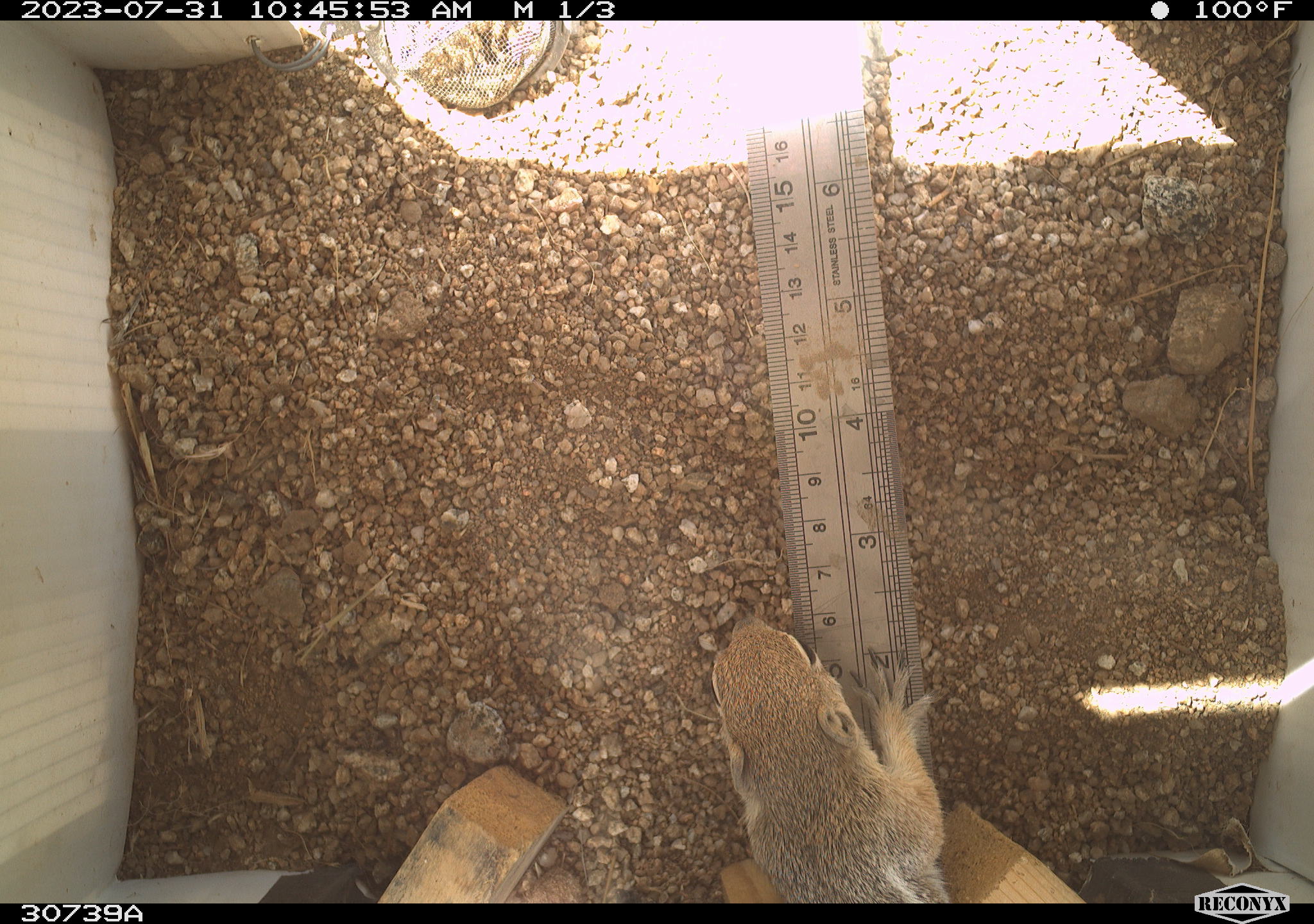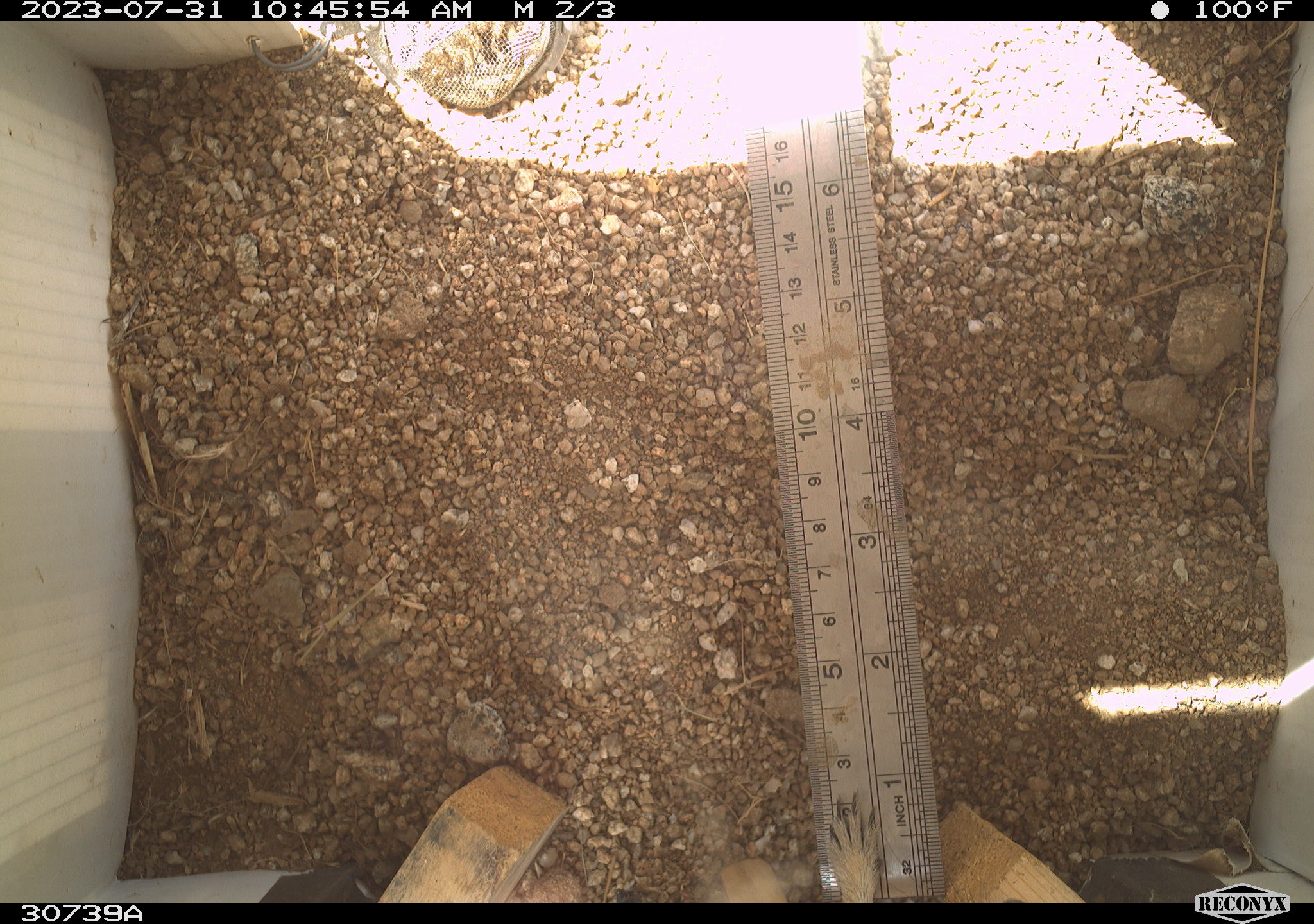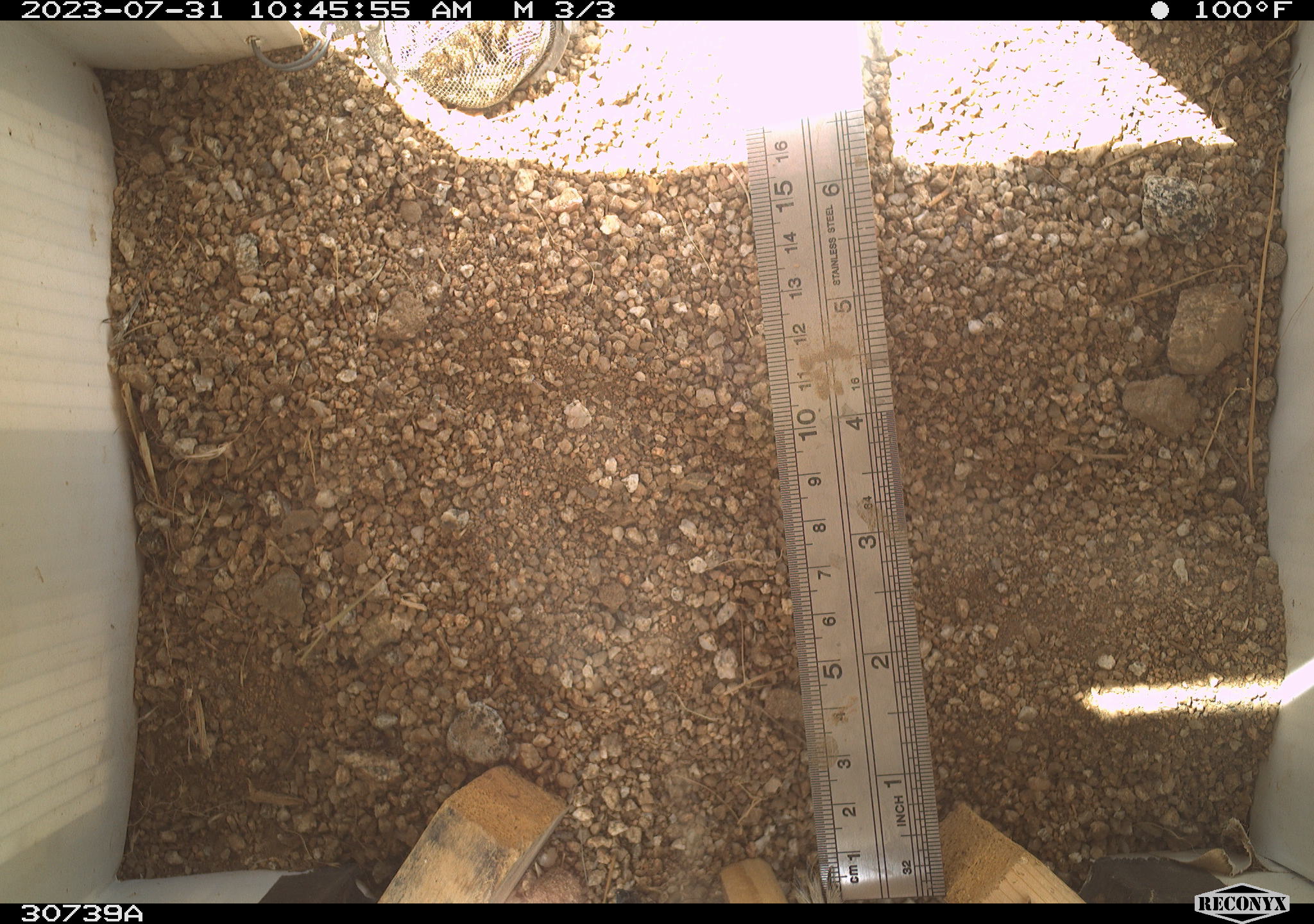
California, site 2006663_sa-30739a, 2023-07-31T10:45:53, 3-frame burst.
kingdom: Animalia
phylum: Chordata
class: Mammalia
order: Rodentia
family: Sciuridae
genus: Ammospermophilus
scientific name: Ammospermophilus leucurus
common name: white-tailed antelope squirrel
White-tailed antelope squirrel (Ammospermophilus leucurus).